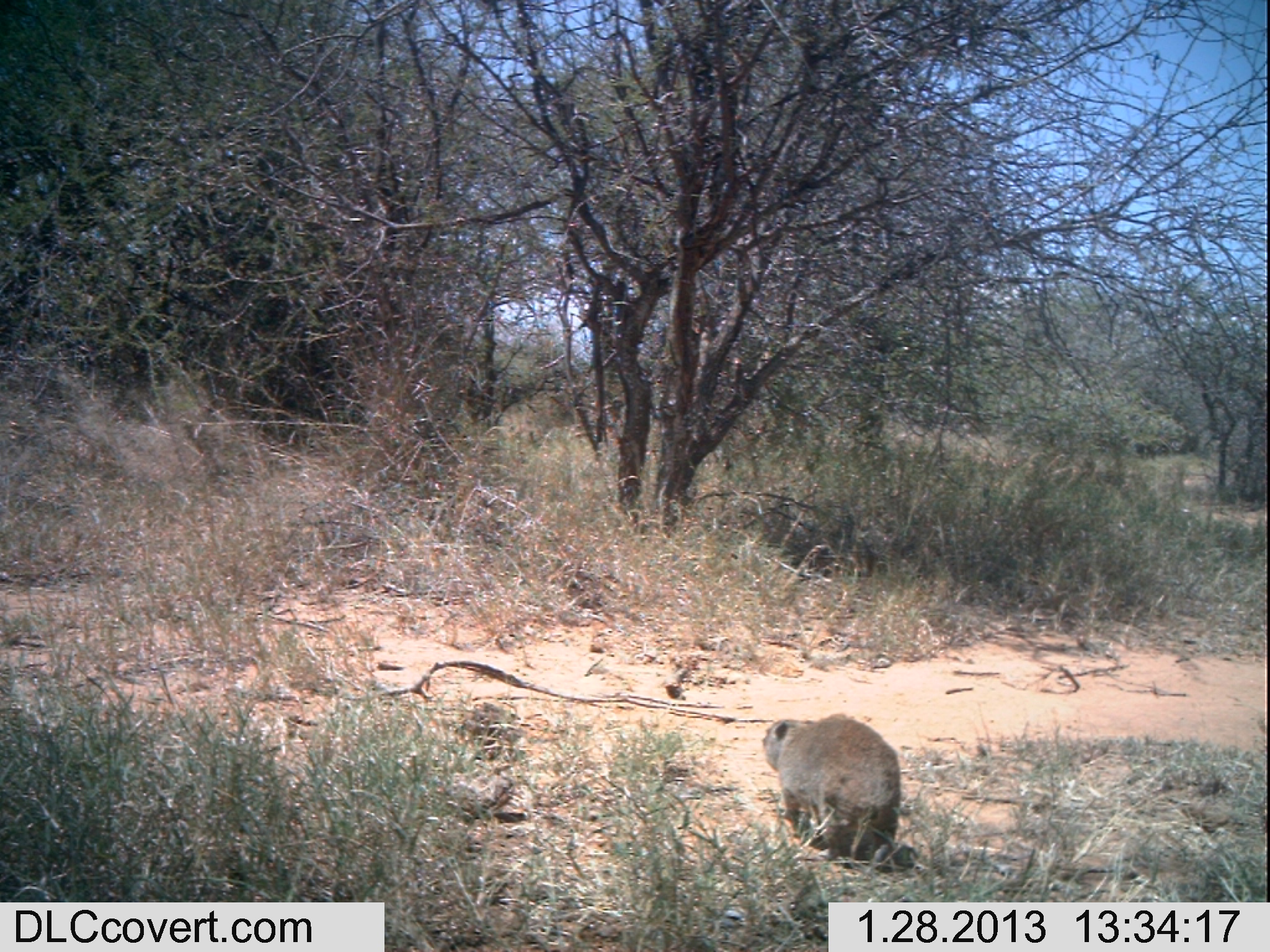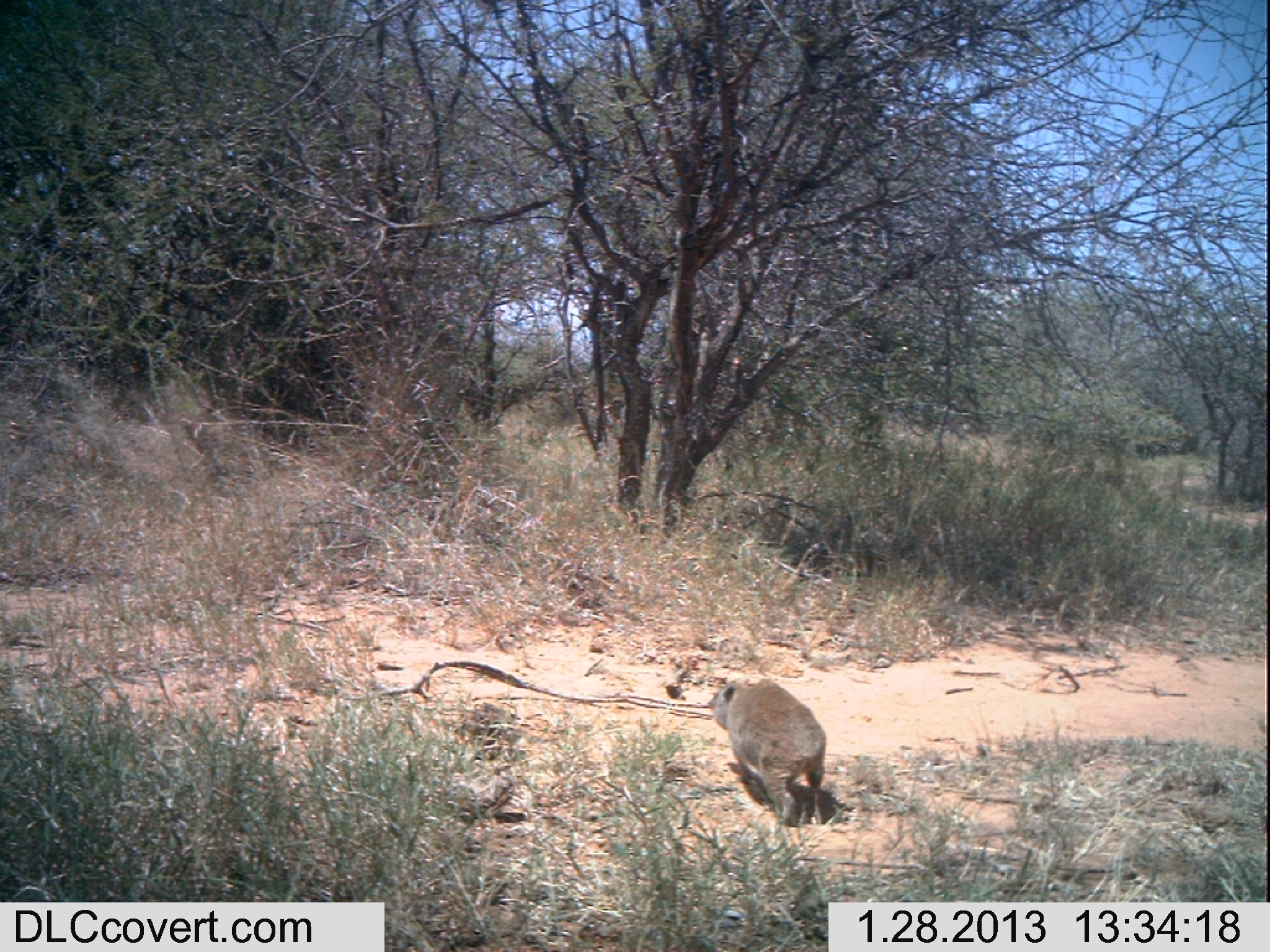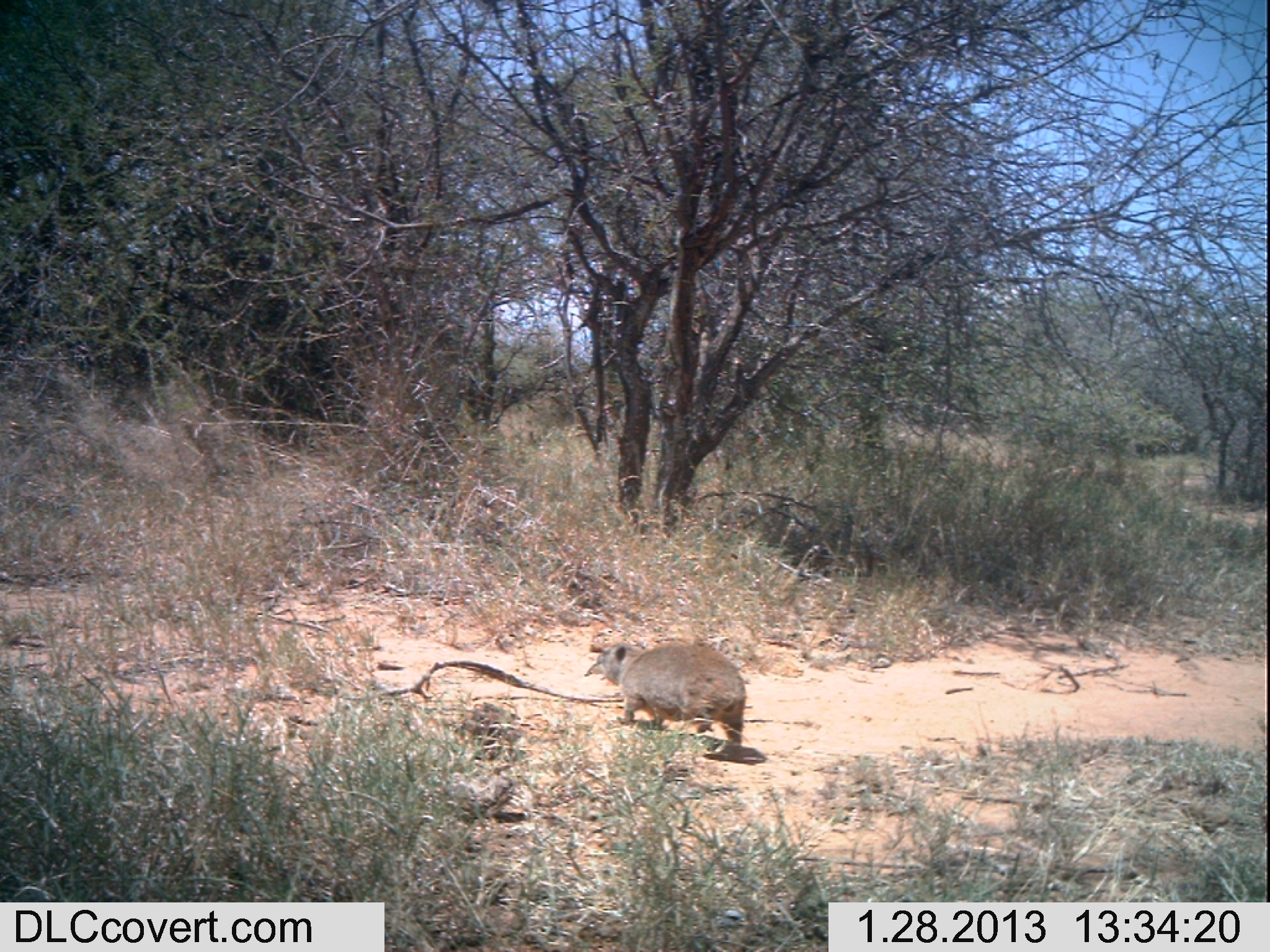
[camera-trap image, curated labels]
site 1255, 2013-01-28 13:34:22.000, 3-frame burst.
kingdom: Animalia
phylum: Chordata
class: Mammalia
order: Hyracoidea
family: Procaviidae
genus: Procavia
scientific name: Procavia capensis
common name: rock hyrax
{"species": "Procavia capensis (rock hyrax)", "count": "1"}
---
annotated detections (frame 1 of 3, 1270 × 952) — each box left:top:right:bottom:
procavia capensis: 760:712:900:873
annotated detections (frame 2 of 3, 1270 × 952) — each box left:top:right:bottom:
procavia capensis: 707:677:825:826